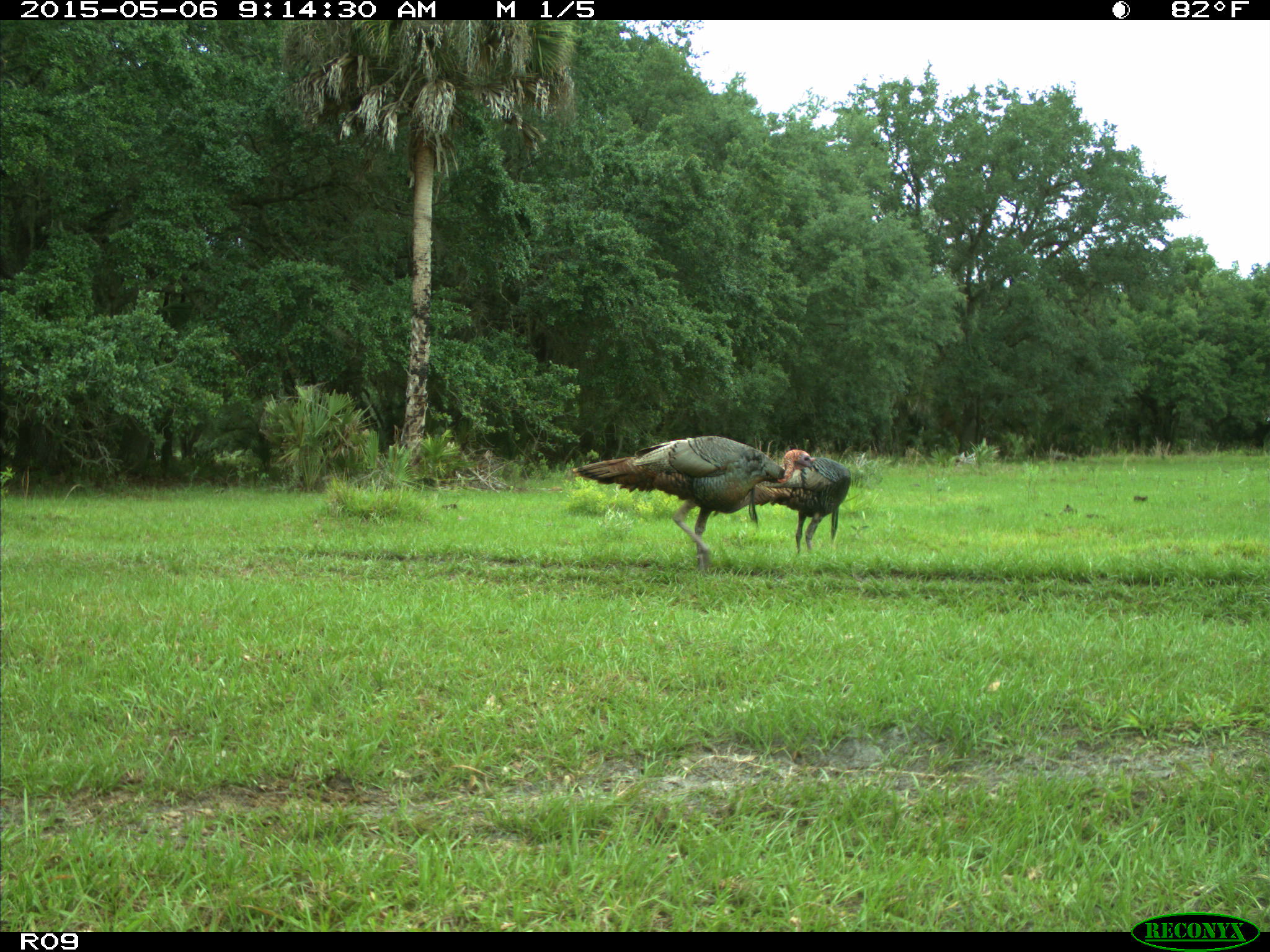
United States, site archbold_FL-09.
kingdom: Animalia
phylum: Chordata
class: Aves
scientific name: Aves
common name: birds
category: unidentified bird